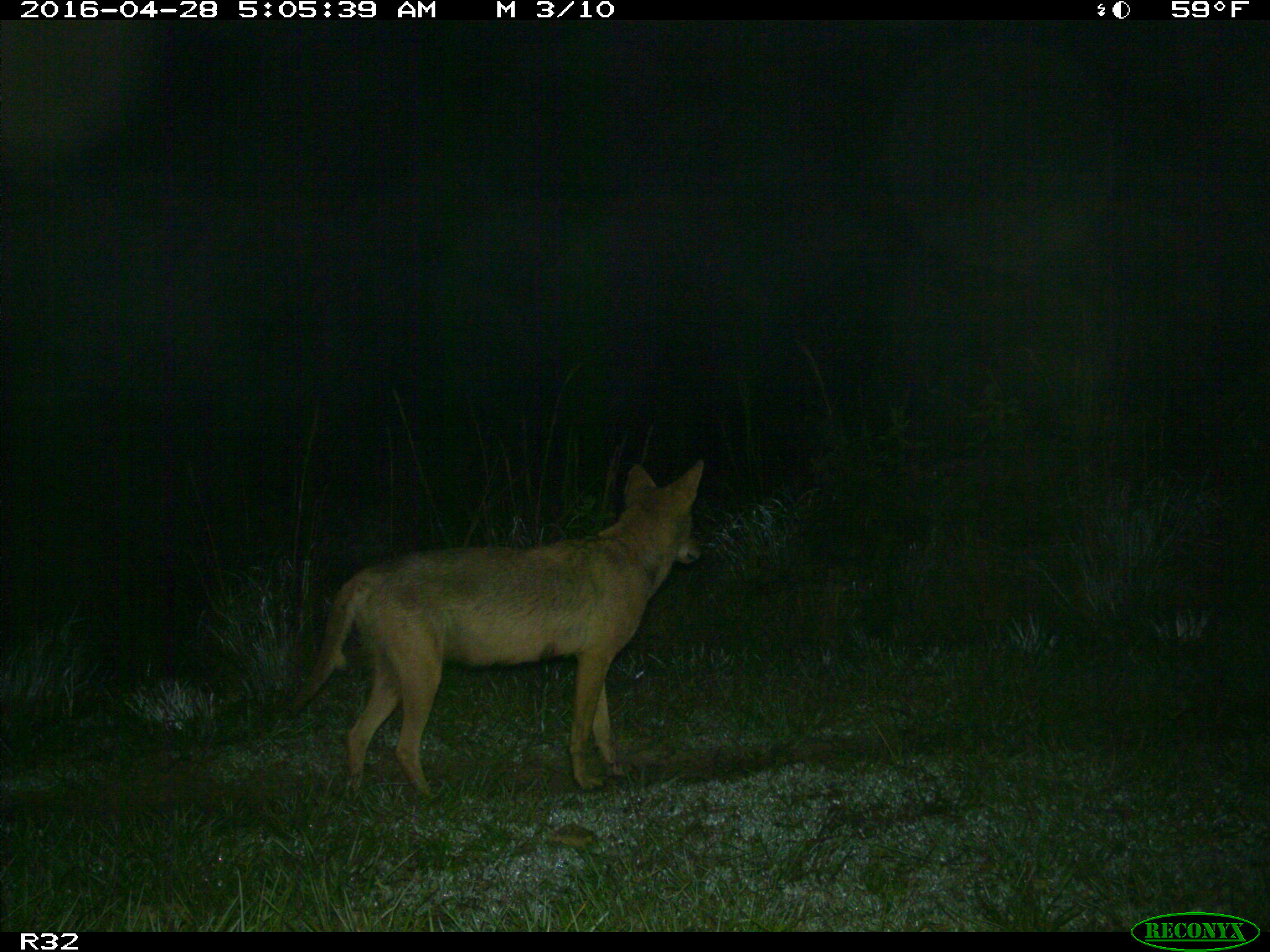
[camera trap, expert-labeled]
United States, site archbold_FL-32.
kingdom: Animalia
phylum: Chordata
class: Mammalia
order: Carnivora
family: Canidae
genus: Canis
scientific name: Canis latrans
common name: coyote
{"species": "Canis latrans (coyote)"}